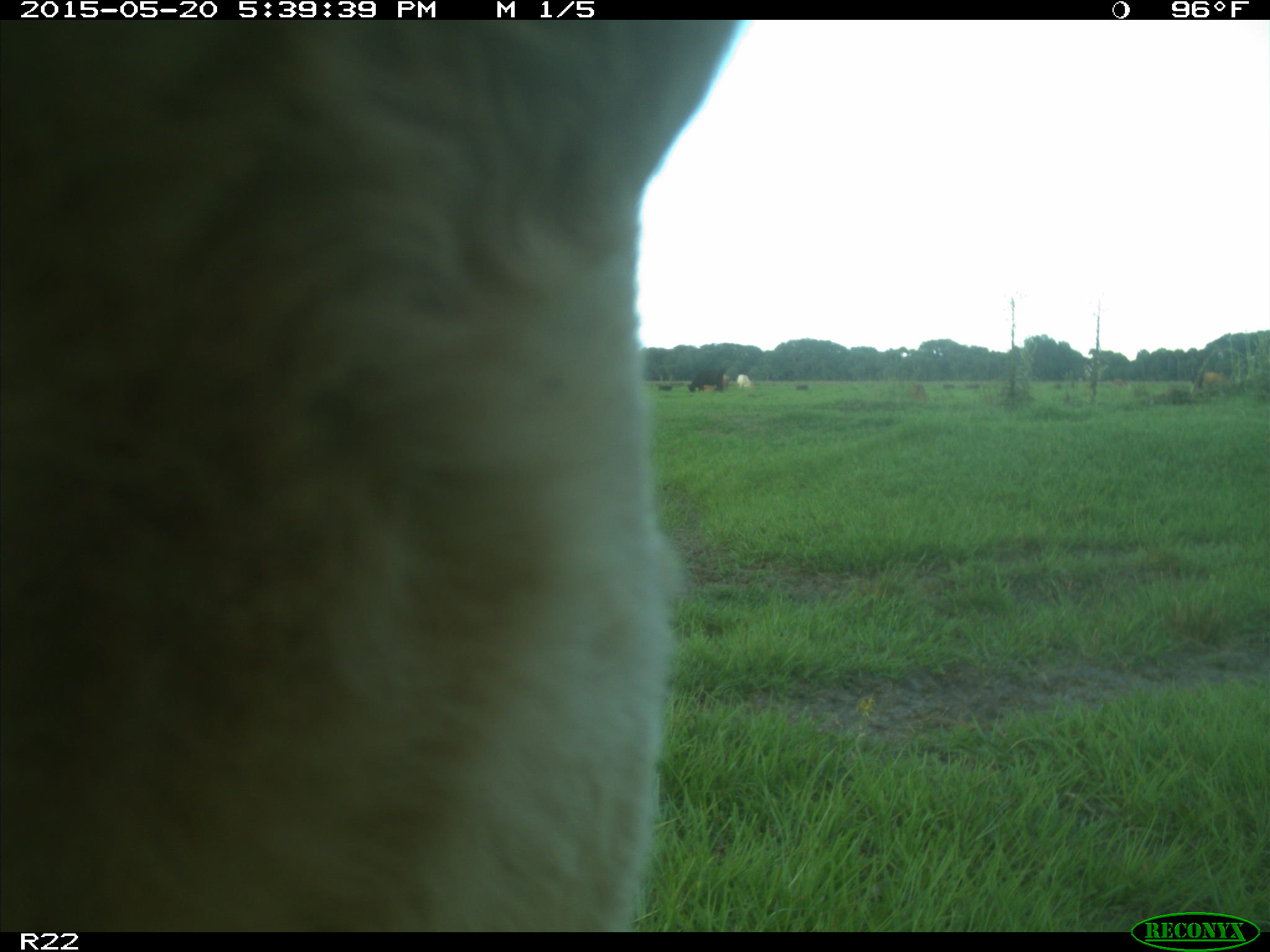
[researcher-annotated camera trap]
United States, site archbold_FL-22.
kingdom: Animalia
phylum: Chordata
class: Mammalia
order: Artiodactyla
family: Bovidae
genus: Bos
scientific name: Bos taurus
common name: domestic cow